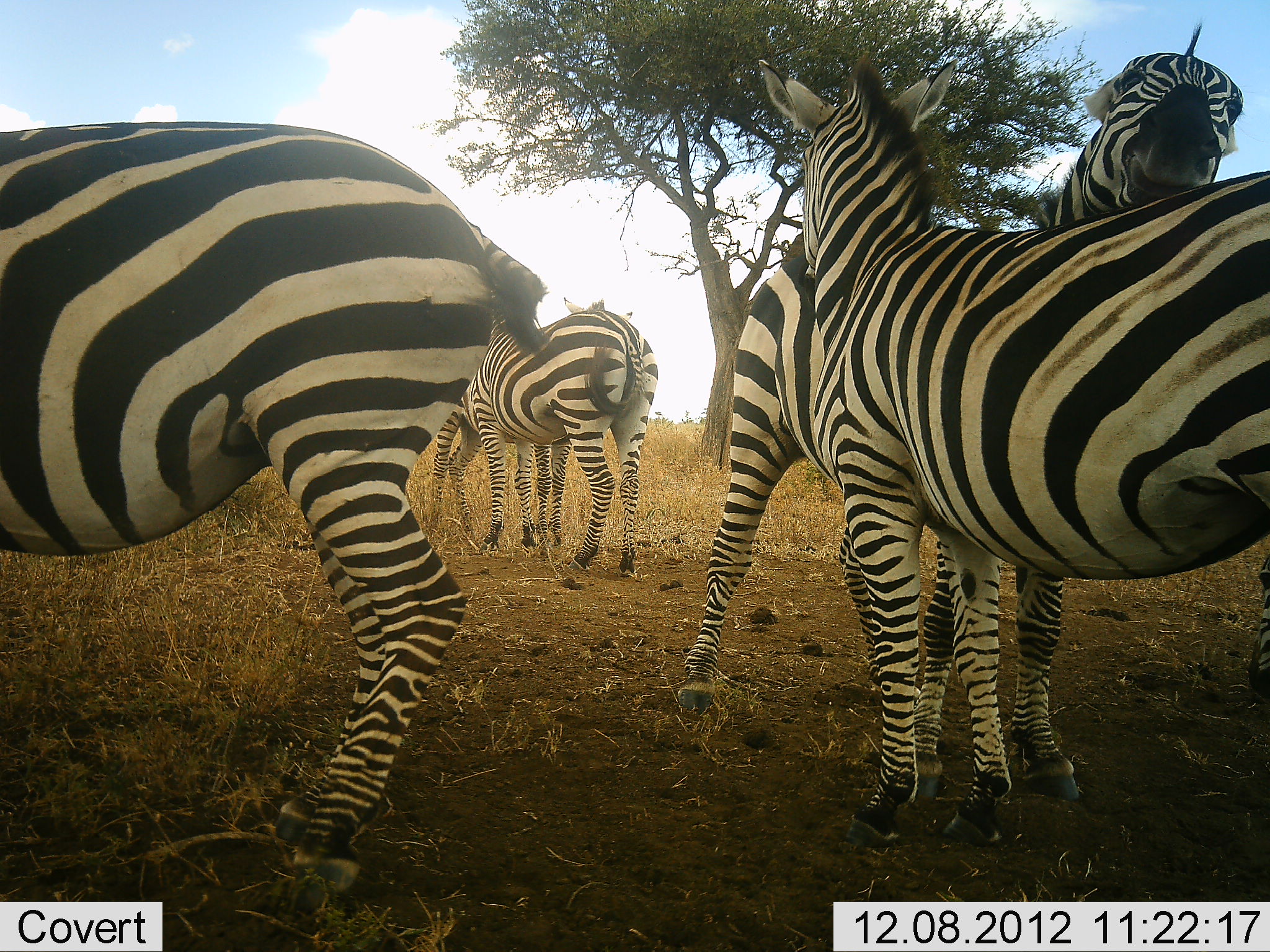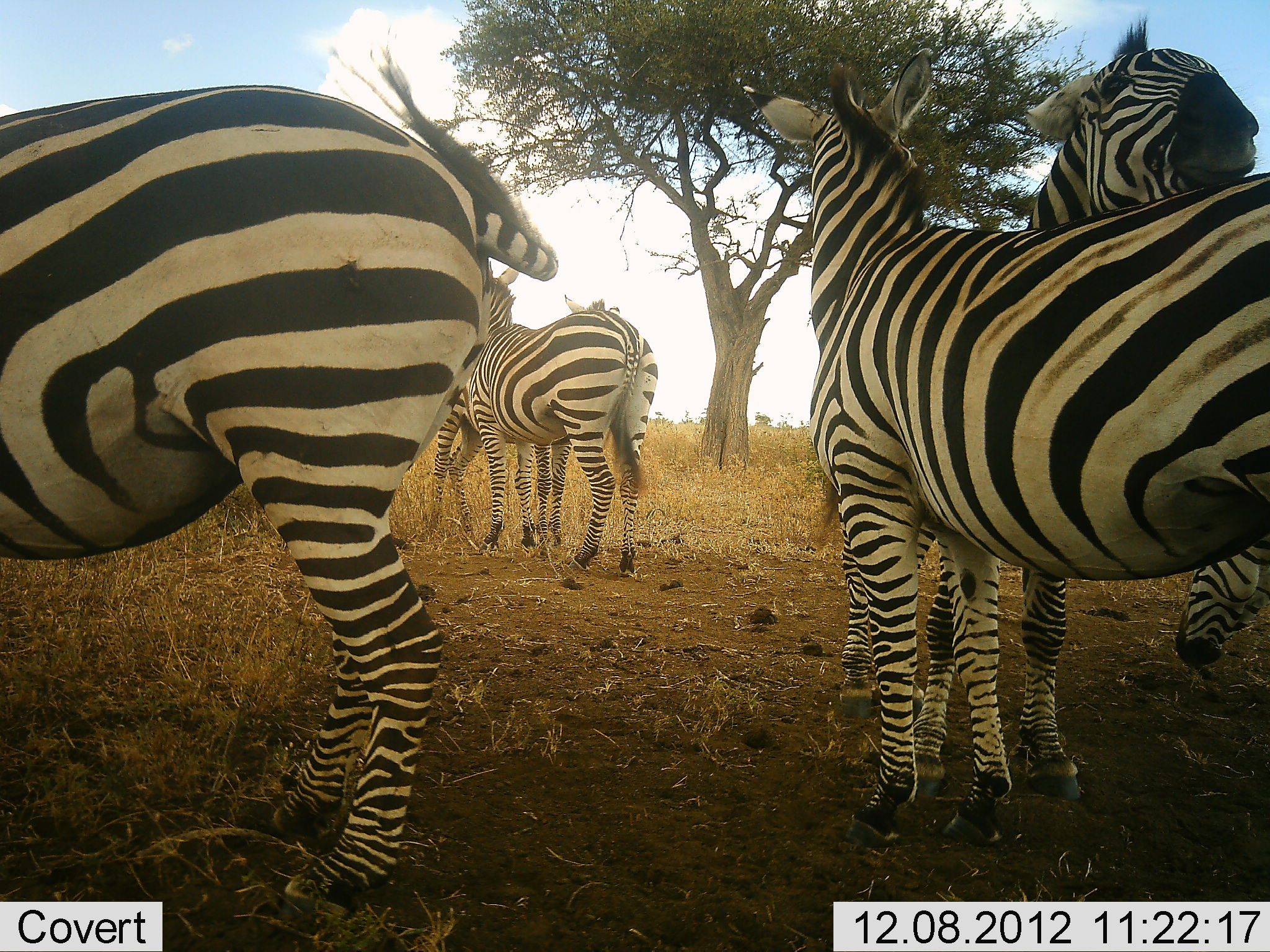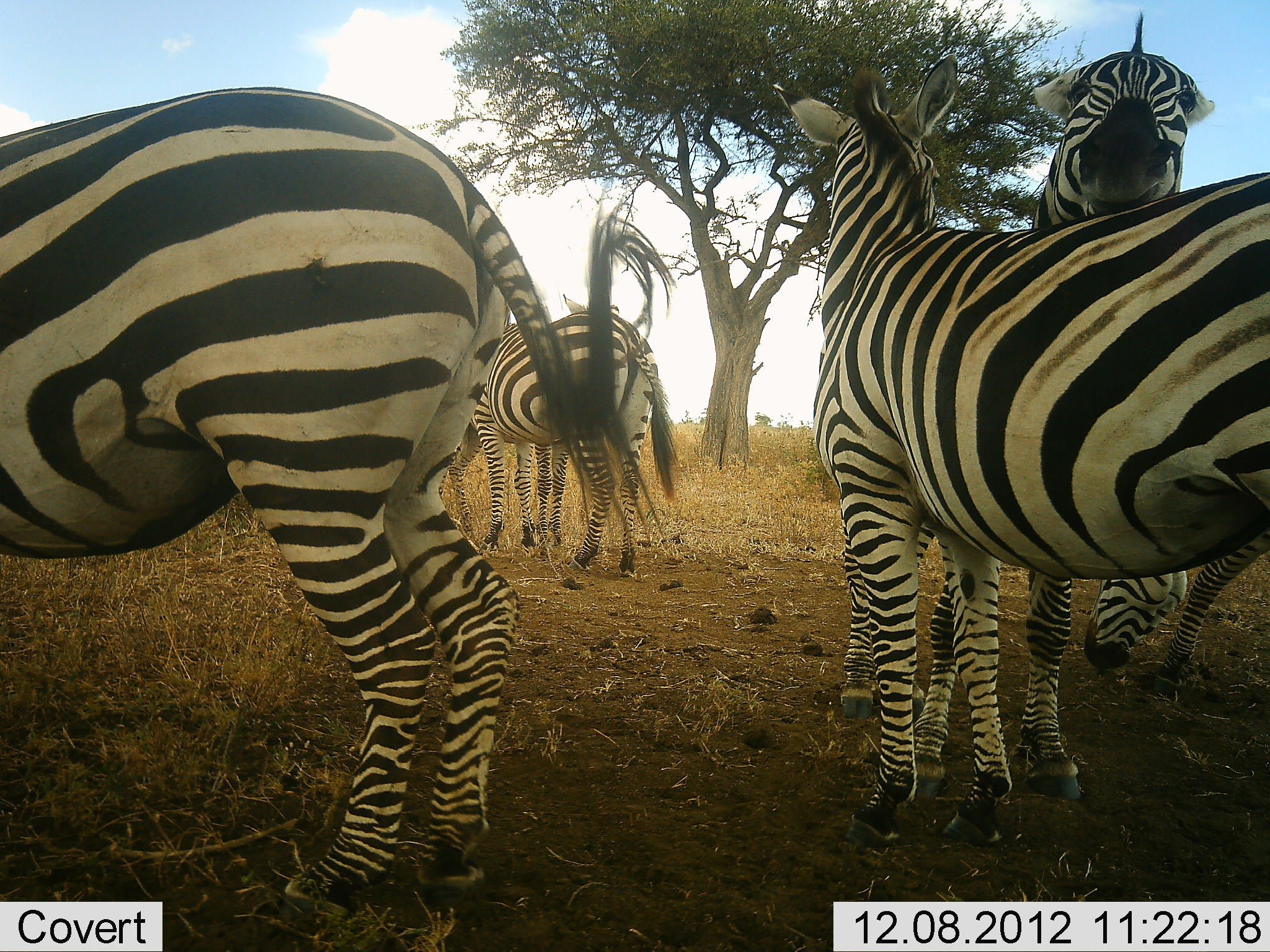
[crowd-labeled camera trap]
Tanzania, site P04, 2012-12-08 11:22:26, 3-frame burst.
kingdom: Animalia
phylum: Chordata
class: Mammalia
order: Perissodactyla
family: Equidae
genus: Equus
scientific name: Equus quagga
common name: plains zebra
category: zebra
Zebra (plains zebra) (Equus quagga), count 6. Behavior (volunteer vote fractions): standing 100%, resting 0%, moving 0%, interacting 80%. Young present (vote fraction): 10%. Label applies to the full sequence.